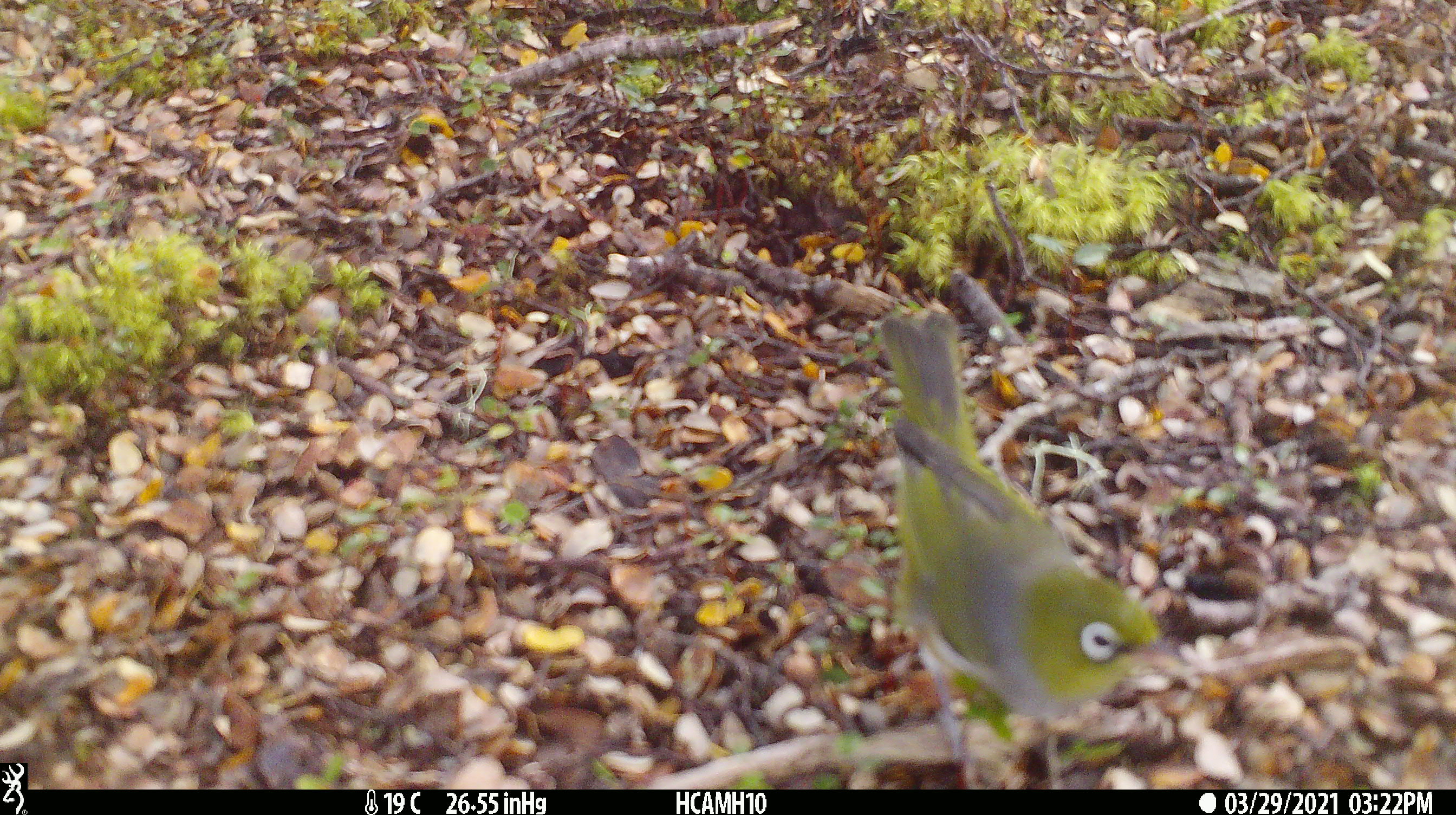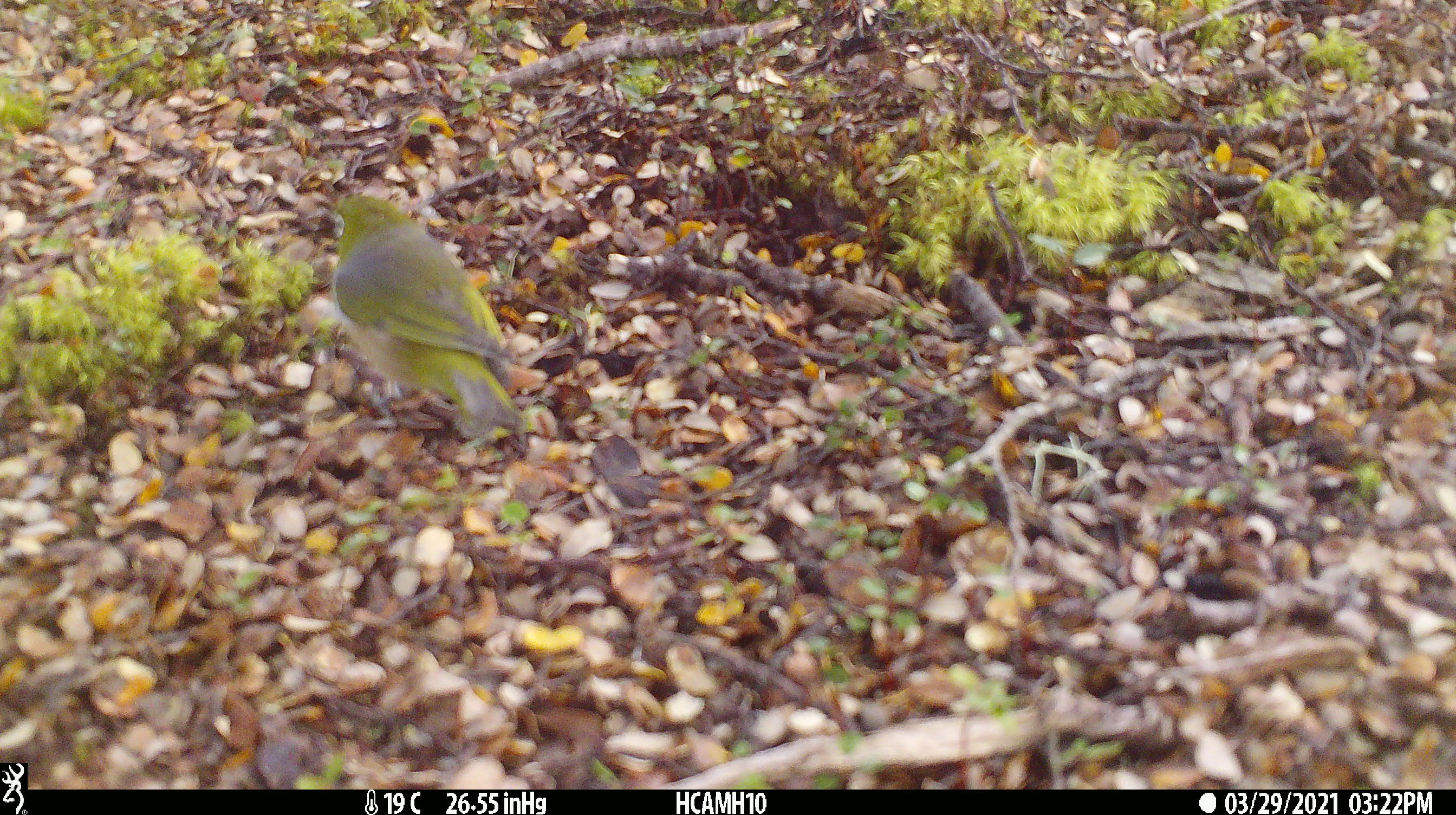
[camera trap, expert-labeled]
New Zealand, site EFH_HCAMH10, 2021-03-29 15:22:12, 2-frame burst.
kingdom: Animalia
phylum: Chordata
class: Aves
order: Passeriformes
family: Zosteropidae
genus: Zosterops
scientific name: Zosterops lateralis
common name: silvereye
Silvereye (Zosterops lateralis).